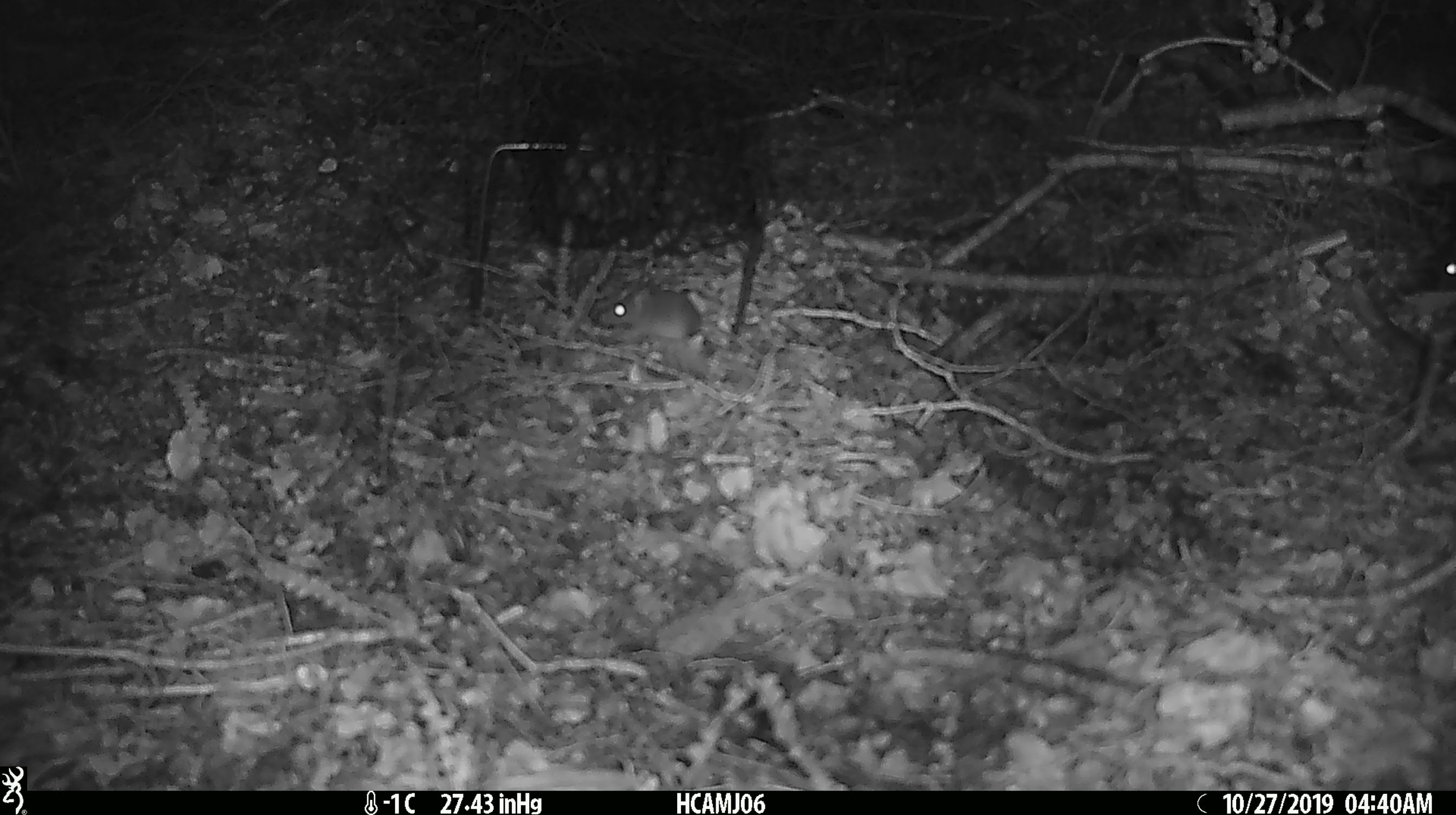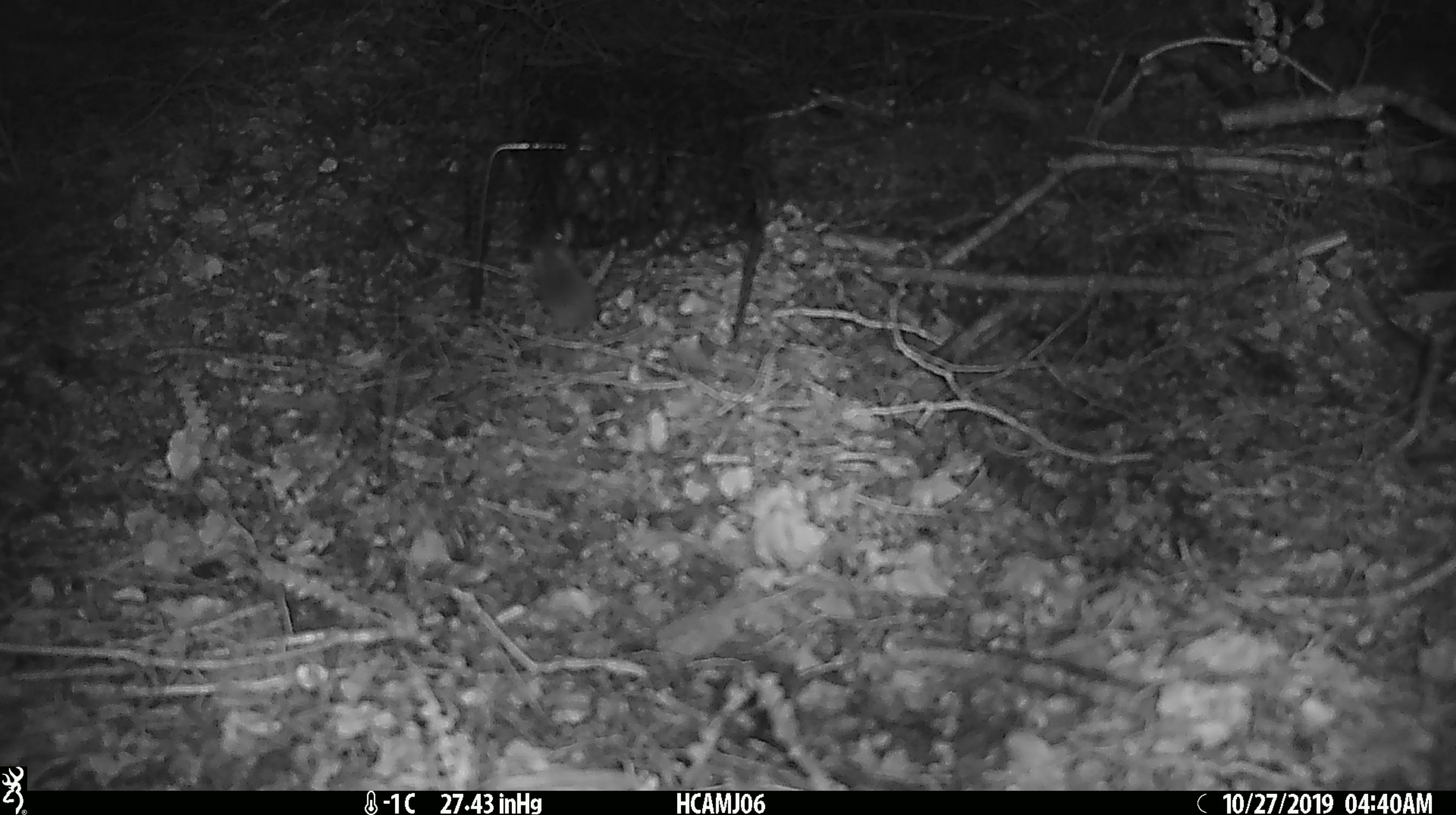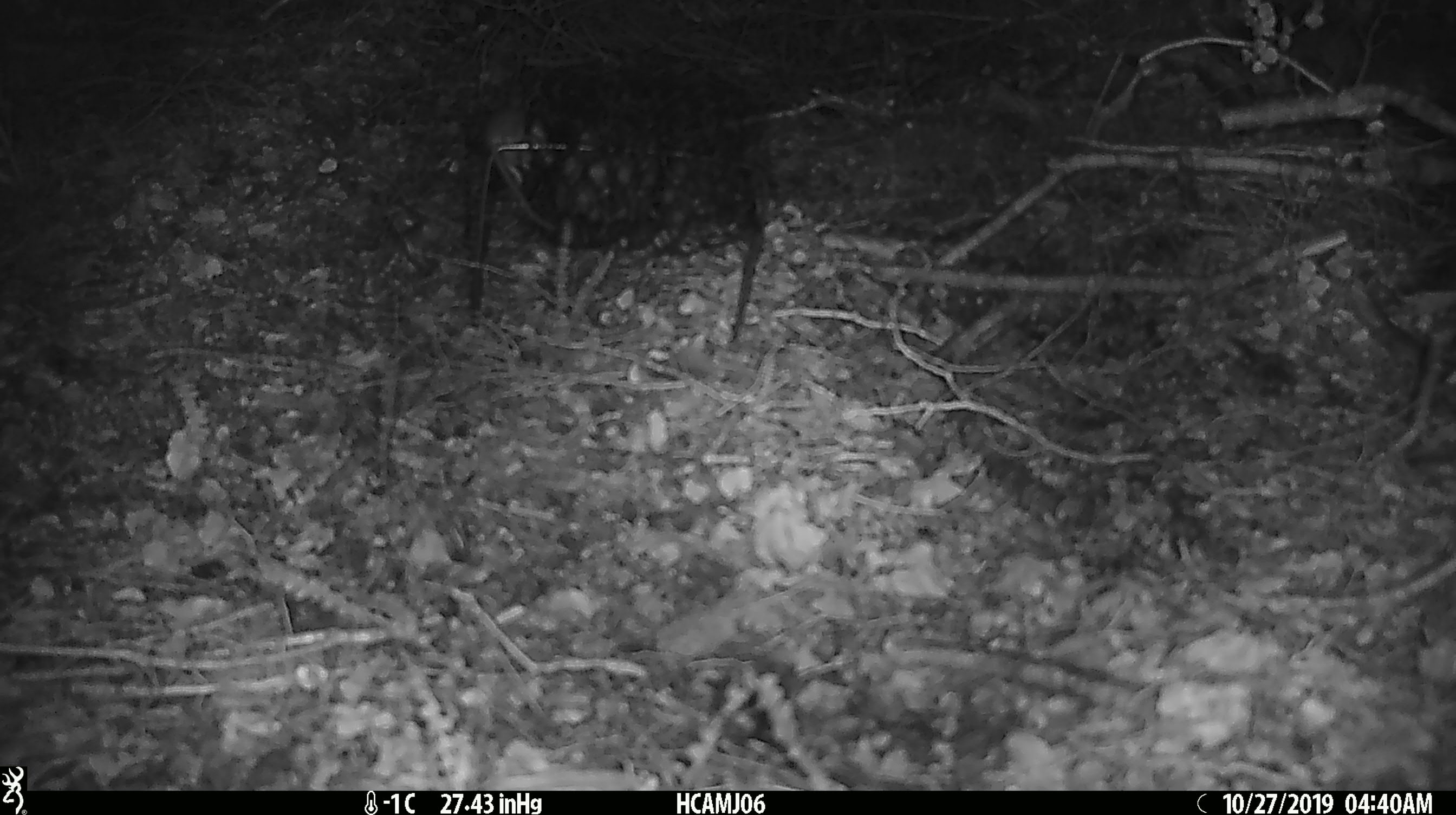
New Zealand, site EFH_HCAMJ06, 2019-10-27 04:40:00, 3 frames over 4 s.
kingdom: Animalia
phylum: Chordata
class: Mammalia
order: Rodentia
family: Muridae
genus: Mus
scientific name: Mus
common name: mouse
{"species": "mouse (Mus)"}